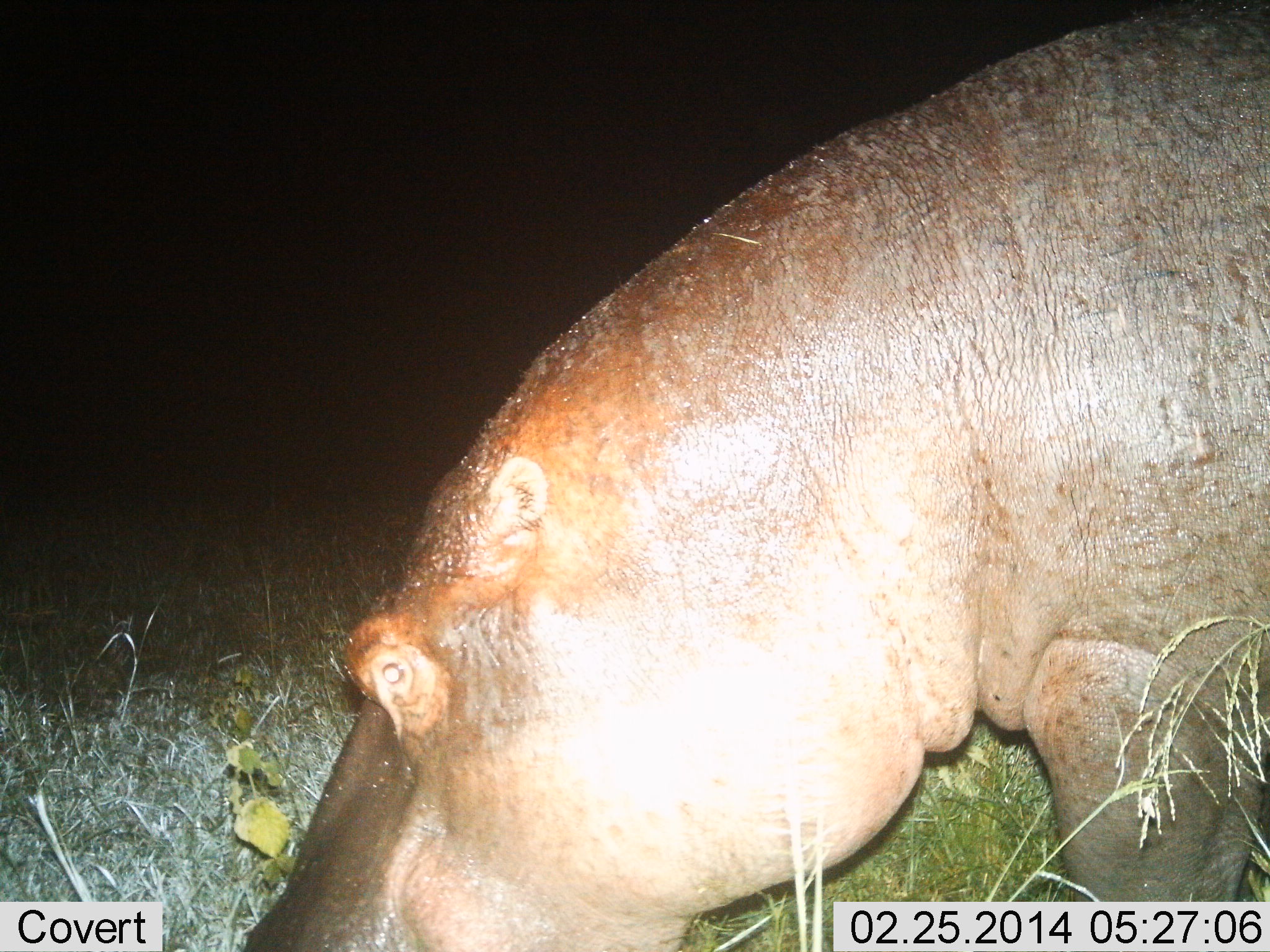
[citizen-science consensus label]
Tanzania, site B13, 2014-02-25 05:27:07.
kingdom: Animalia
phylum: Chordata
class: Mammalia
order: Artiodactyla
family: Hippopotamidae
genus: Hippopotamus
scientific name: Hippopotamus amphibius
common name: hippopotamus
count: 1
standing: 40%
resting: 0%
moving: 10%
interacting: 0%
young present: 0%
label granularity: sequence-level